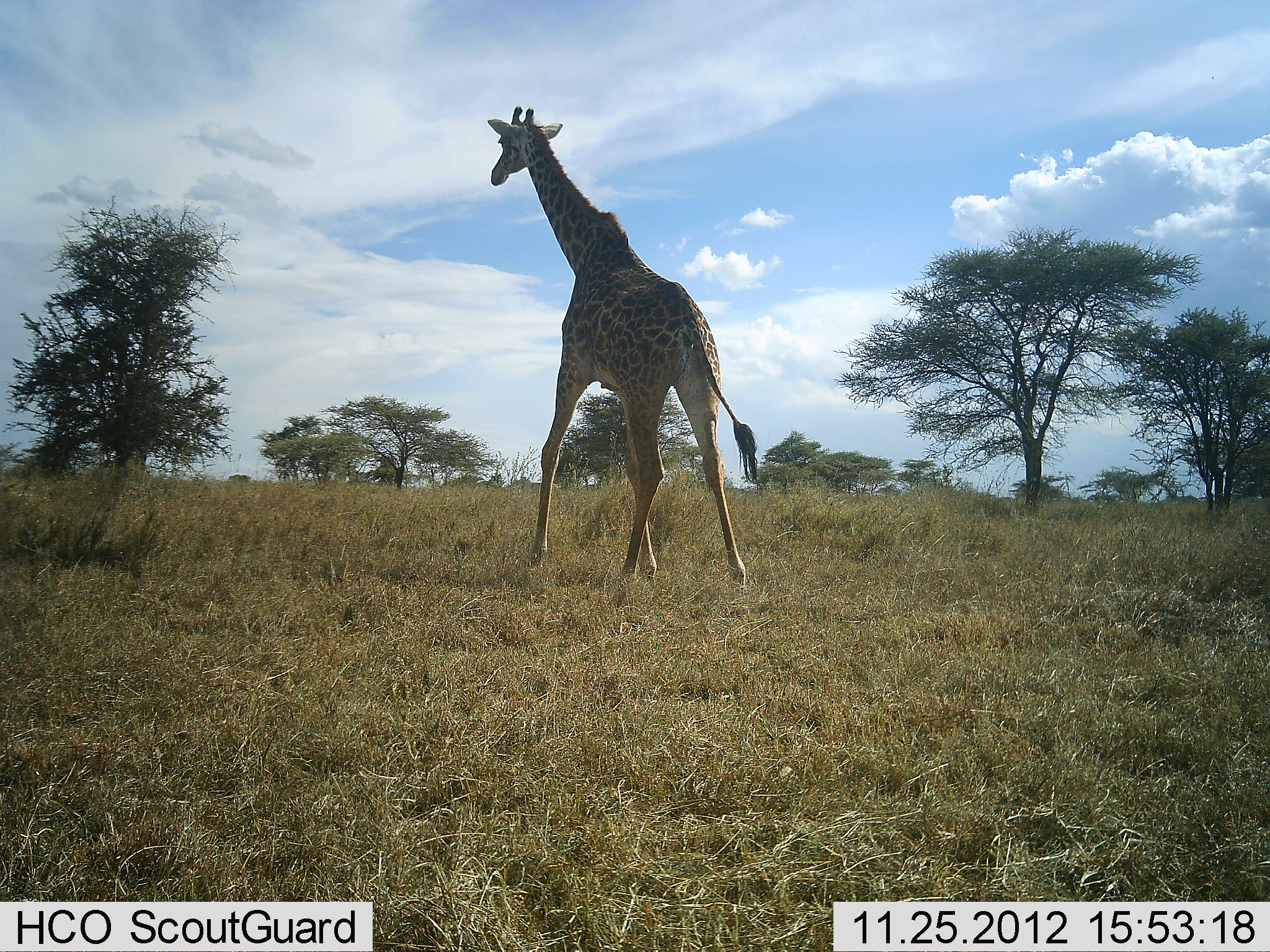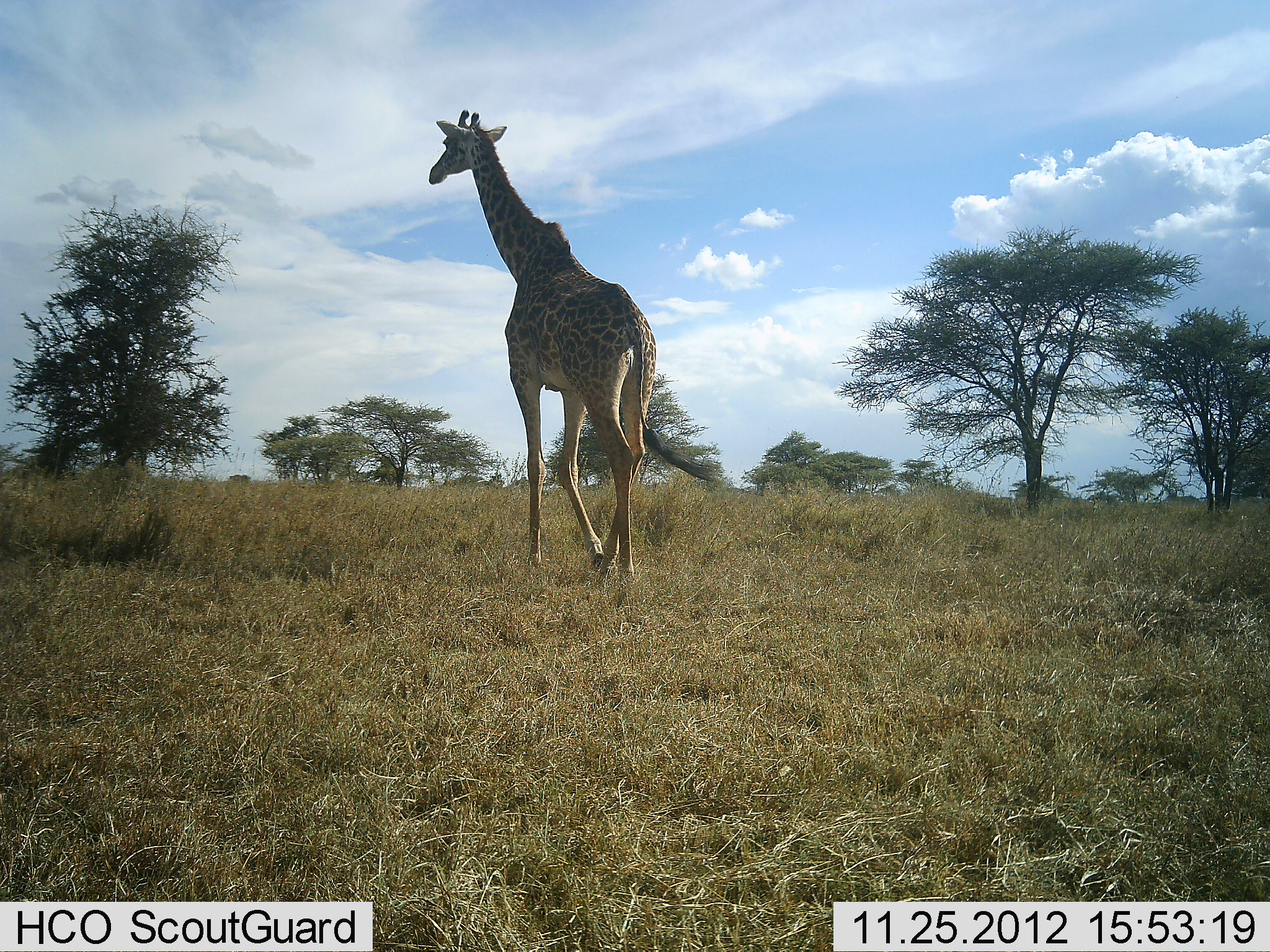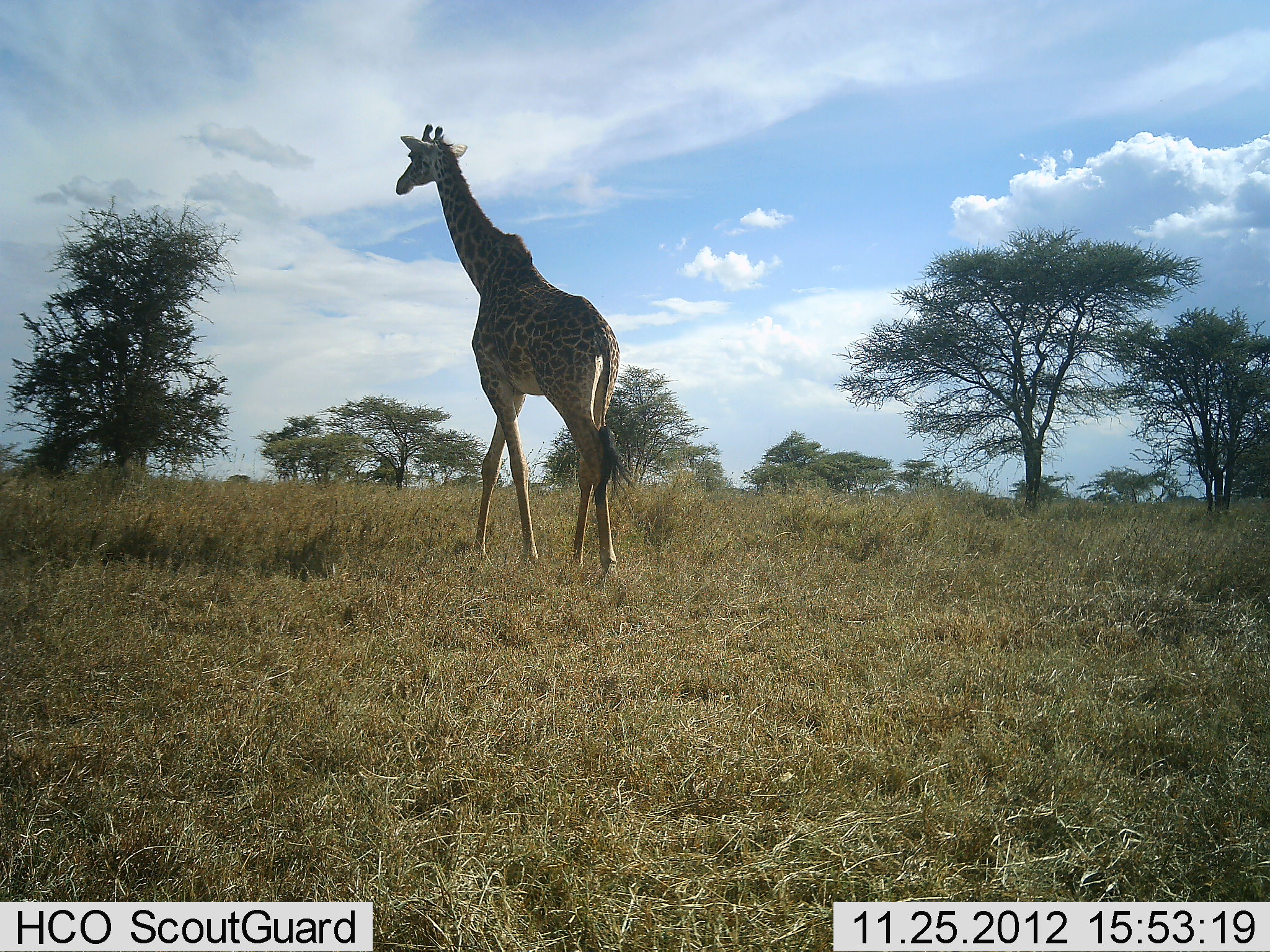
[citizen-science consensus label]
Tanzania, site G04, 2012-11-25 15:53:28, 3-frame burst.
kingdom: Animalia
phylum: Chordata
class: Mammalia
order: Artiodactyla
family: Giraffidae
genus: Giraffa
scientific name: Giraffa camelopardalis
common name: giraffe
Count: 1.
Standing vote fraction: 5%.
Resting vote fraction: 0%.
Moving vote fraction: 100%.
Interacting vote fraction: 0%.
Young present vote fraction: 0%.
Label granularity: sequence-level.